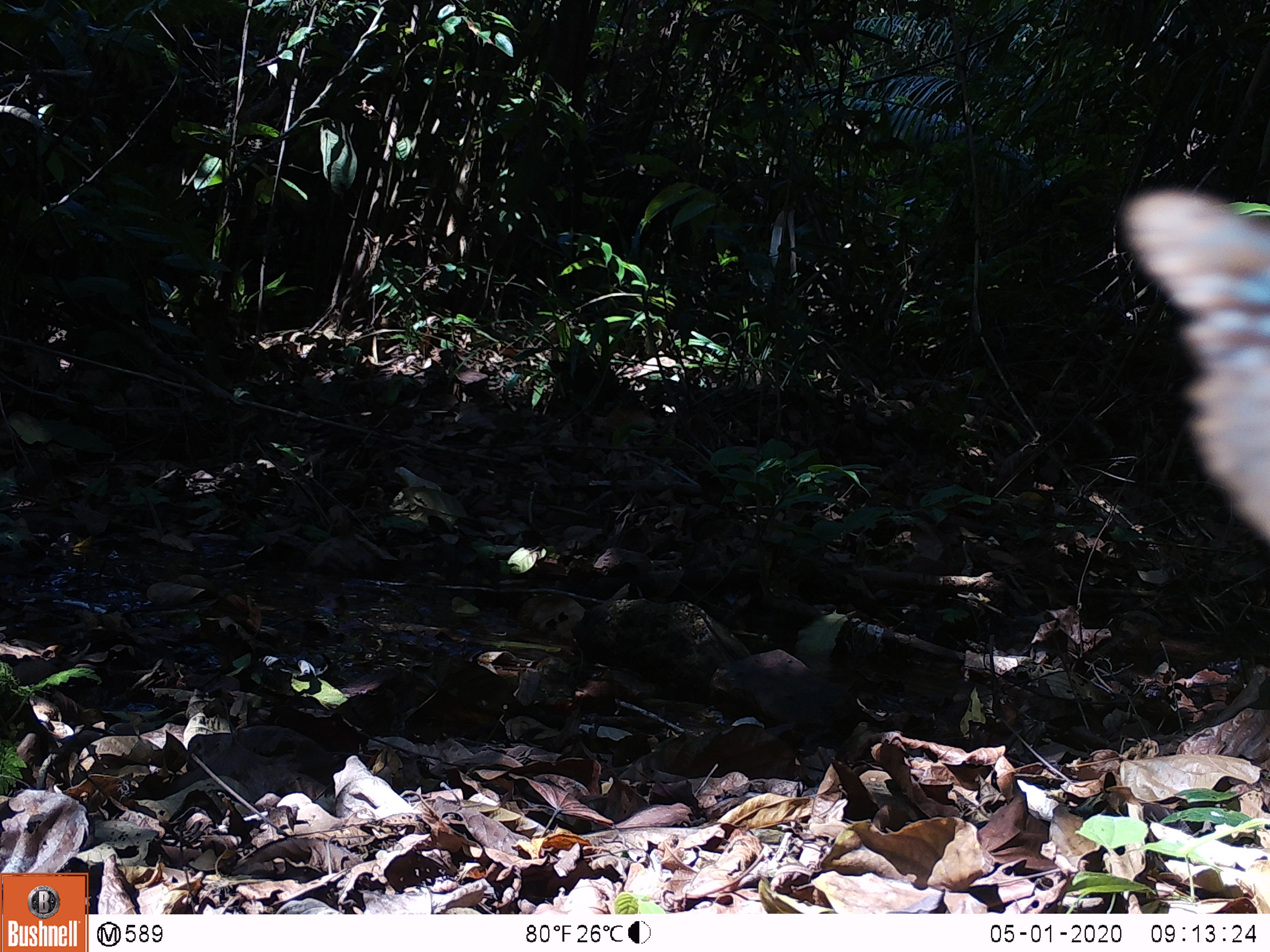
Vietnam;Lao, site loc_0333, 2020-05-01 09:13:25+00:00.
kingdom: Animalia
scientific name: Animalia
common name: animal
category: unidentified animal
Unidentified animal (animal) (Animalia). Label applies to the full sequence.